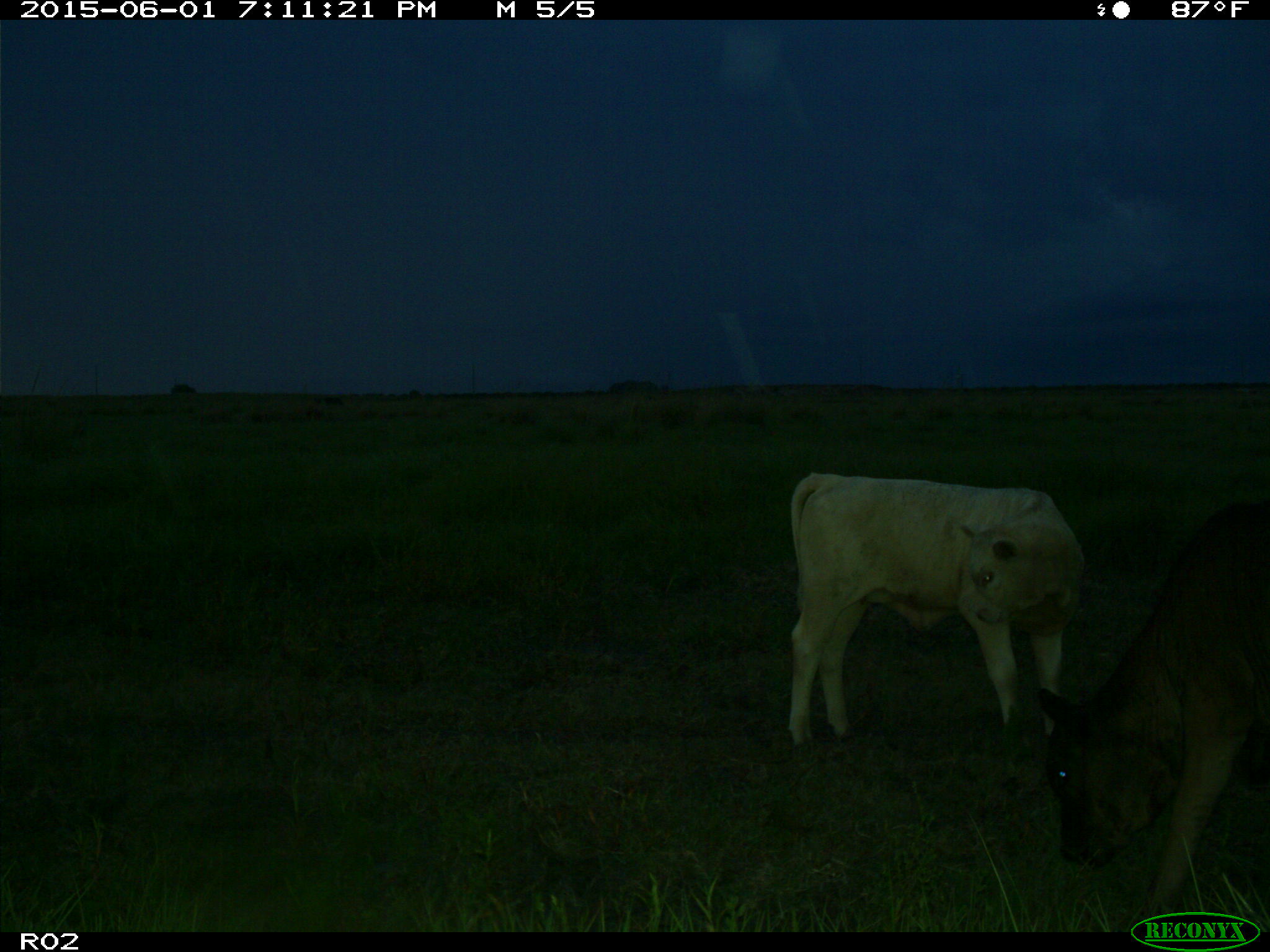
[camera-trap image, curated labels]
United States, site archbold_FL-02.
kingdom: Animalia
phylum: Chordata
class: Mammalia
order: Artiodactyla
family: Bovidae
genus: Bos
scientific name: Bos taurus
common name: domestic cow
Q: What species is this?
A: Bos taurus (domestic cow).